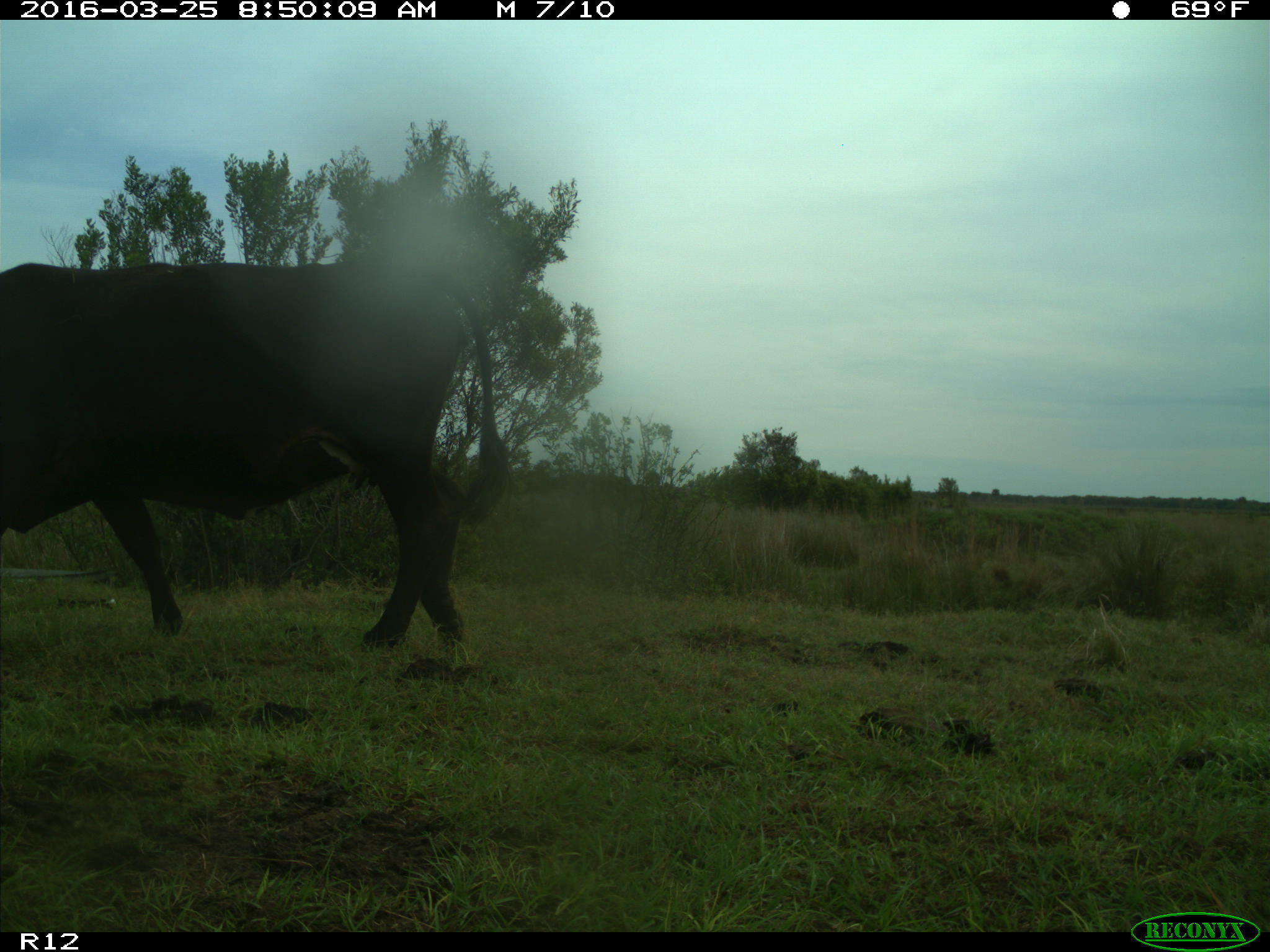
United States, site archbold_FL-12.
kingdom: Animalia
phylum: Chordata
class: Mammalia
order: Artiodactyla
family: Bovidae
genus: Bos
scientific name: Bos taurus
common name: domestic cow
Bos taurus (domestic cow).